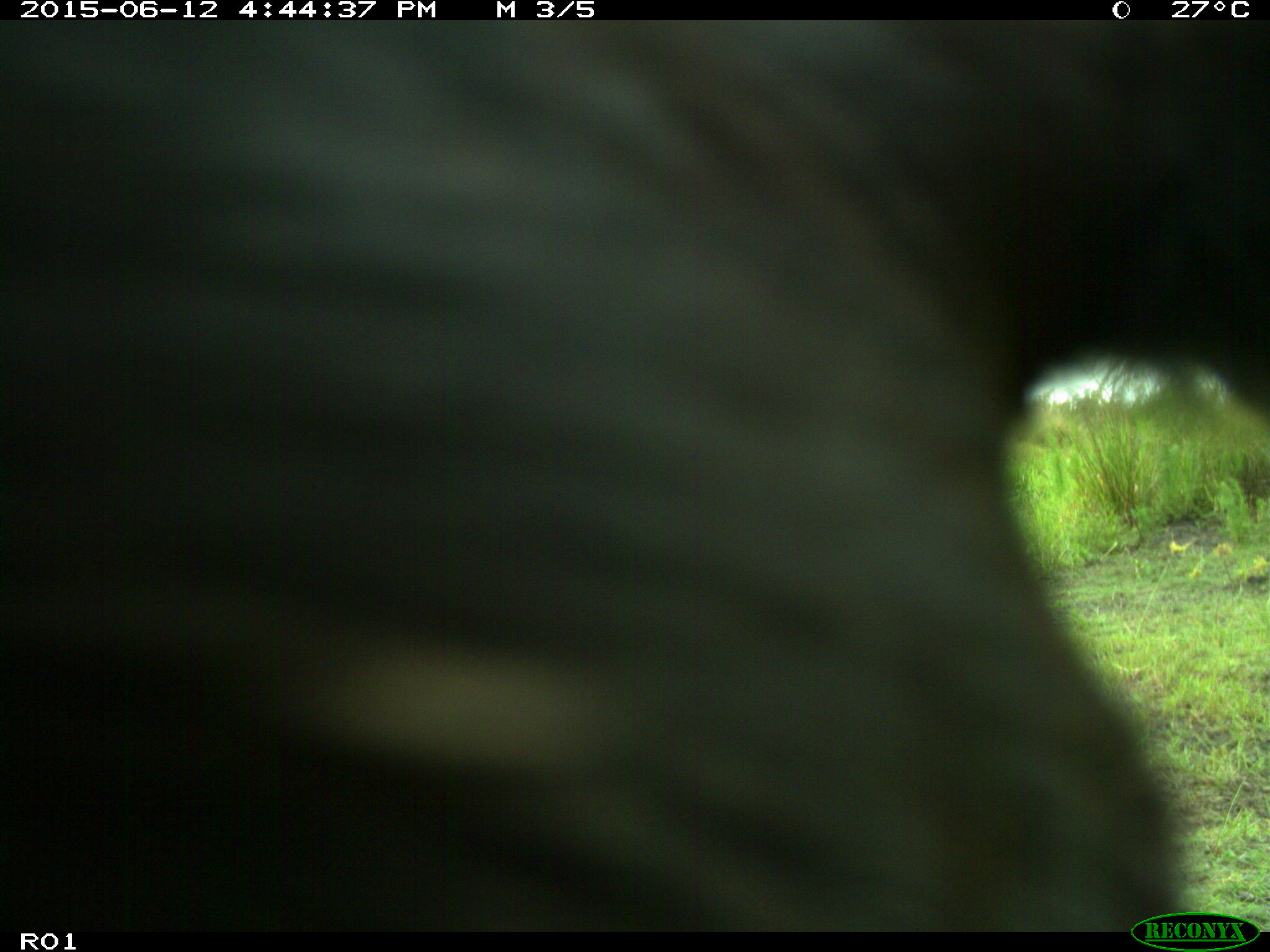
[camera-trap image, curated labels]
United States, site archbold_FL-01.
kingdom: Animalia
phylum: Chordata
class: Mammalia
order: Artiodactyla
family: Bovidae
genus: Bos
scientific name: Bos taurus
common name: domestic cow